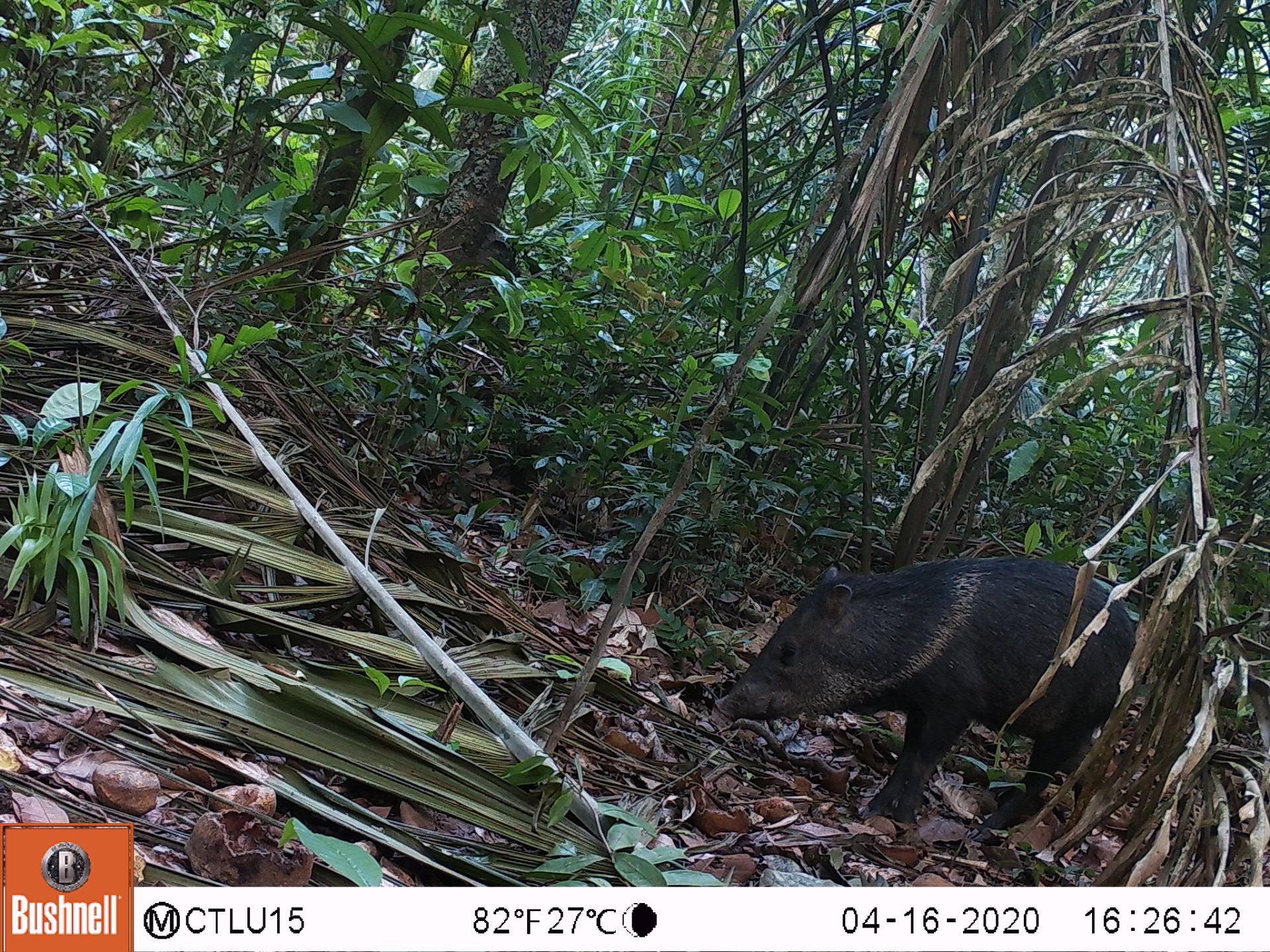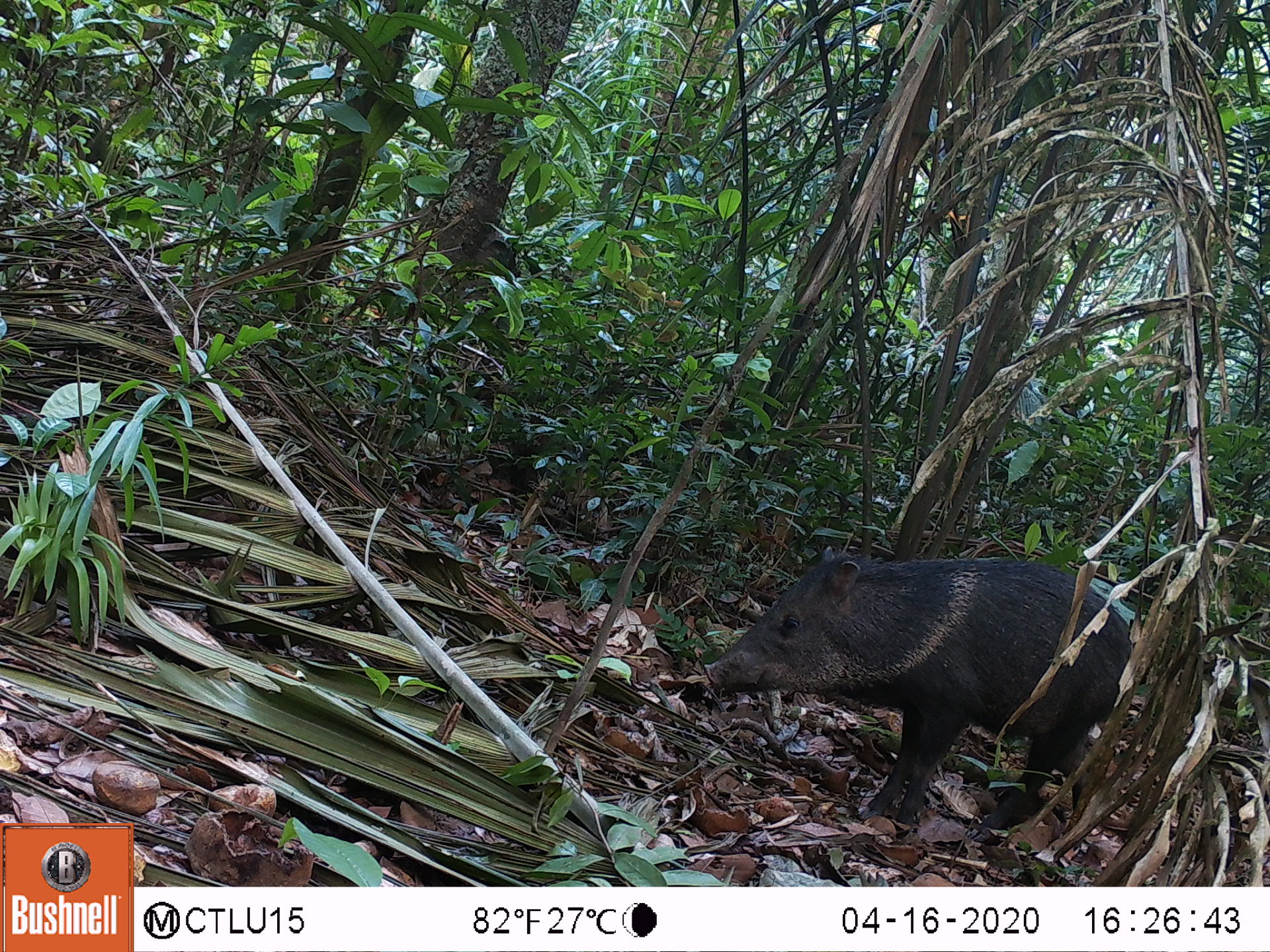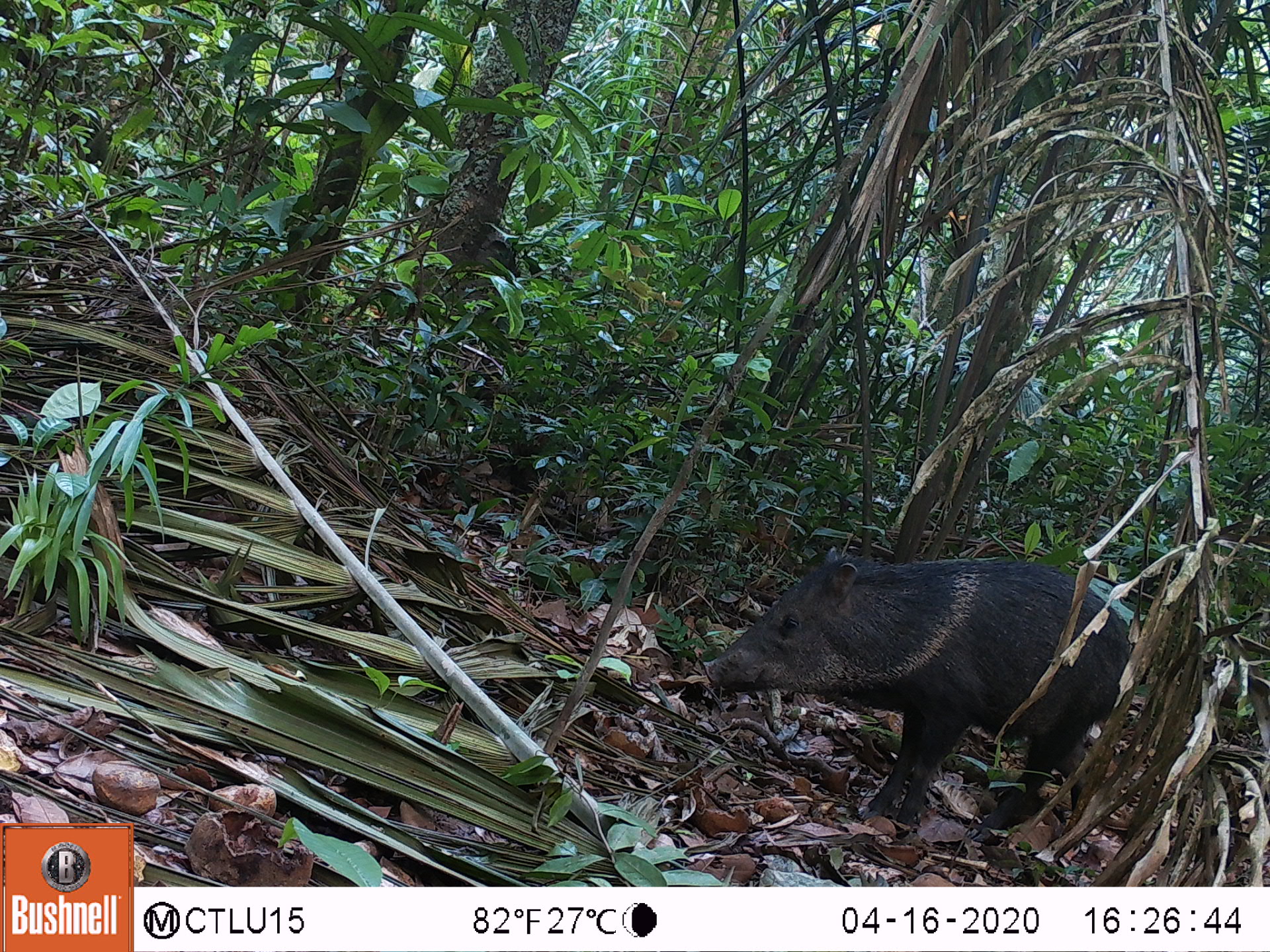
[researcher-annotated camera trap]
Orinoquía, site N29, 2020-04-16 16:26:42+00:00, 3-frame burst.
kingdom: Animalia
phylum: Chordata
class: Mammalia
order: Artiodactyla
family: Tayassuidae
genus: Pecari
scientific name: Pecari tajacu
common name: collared peccary